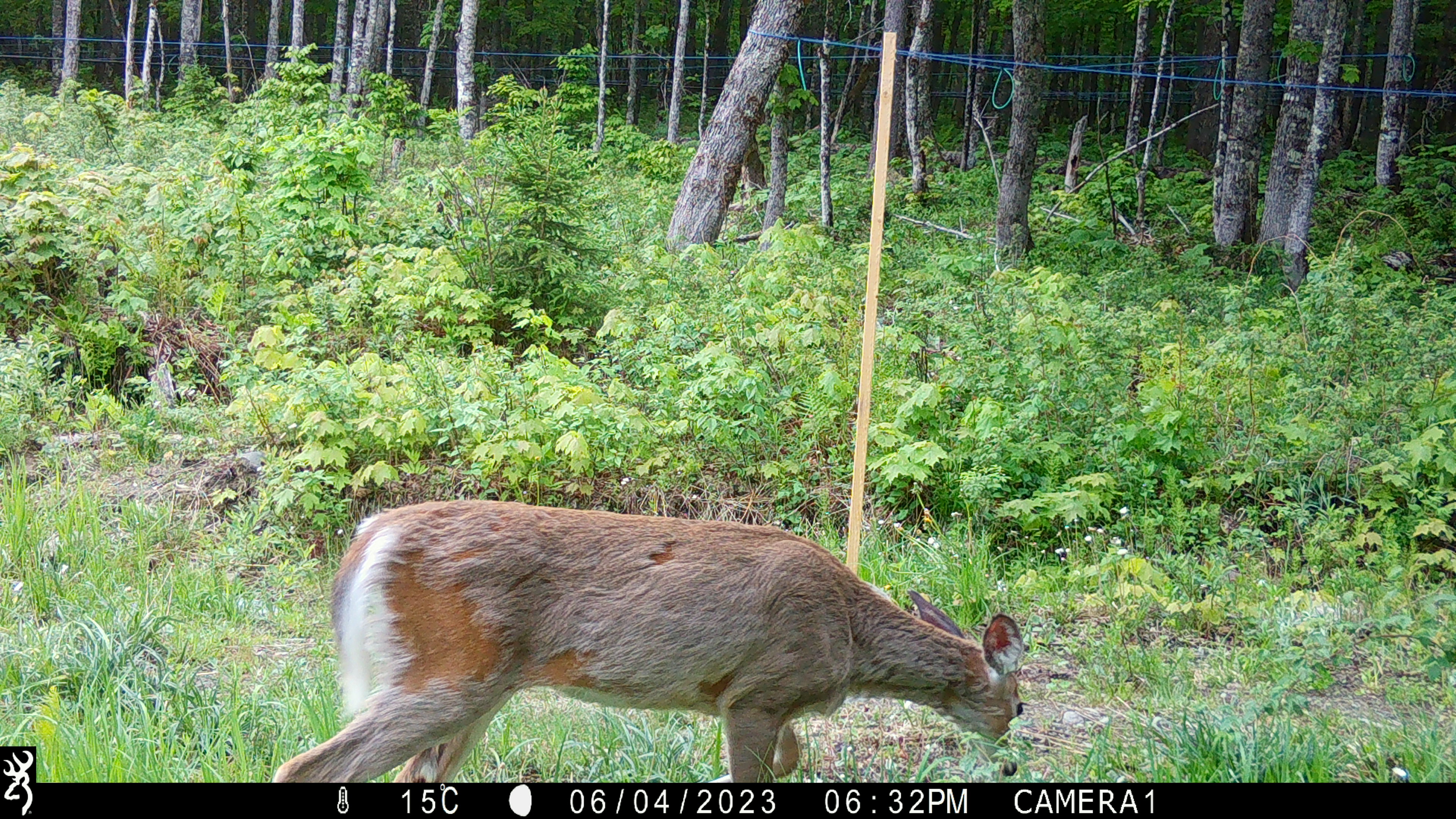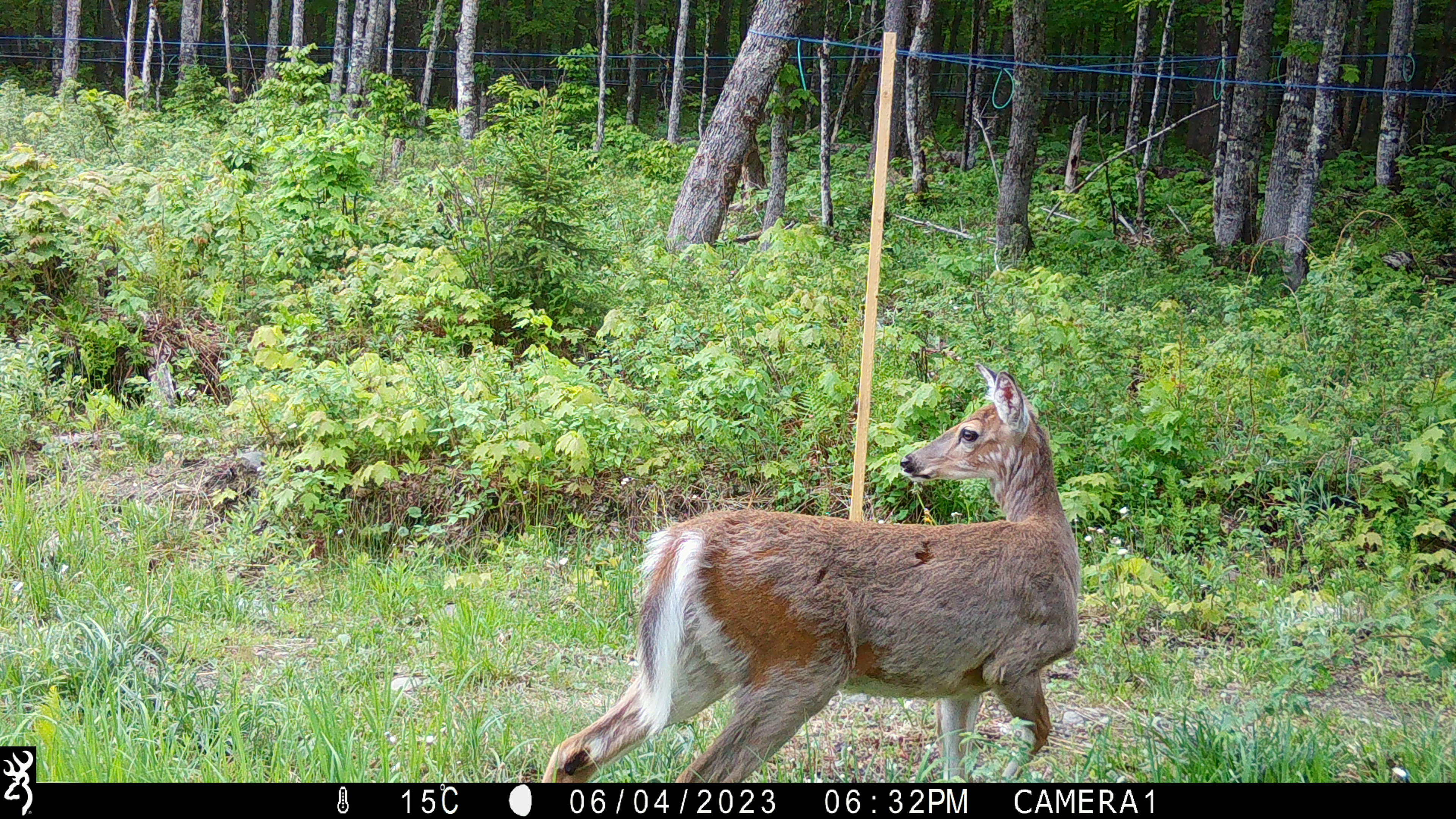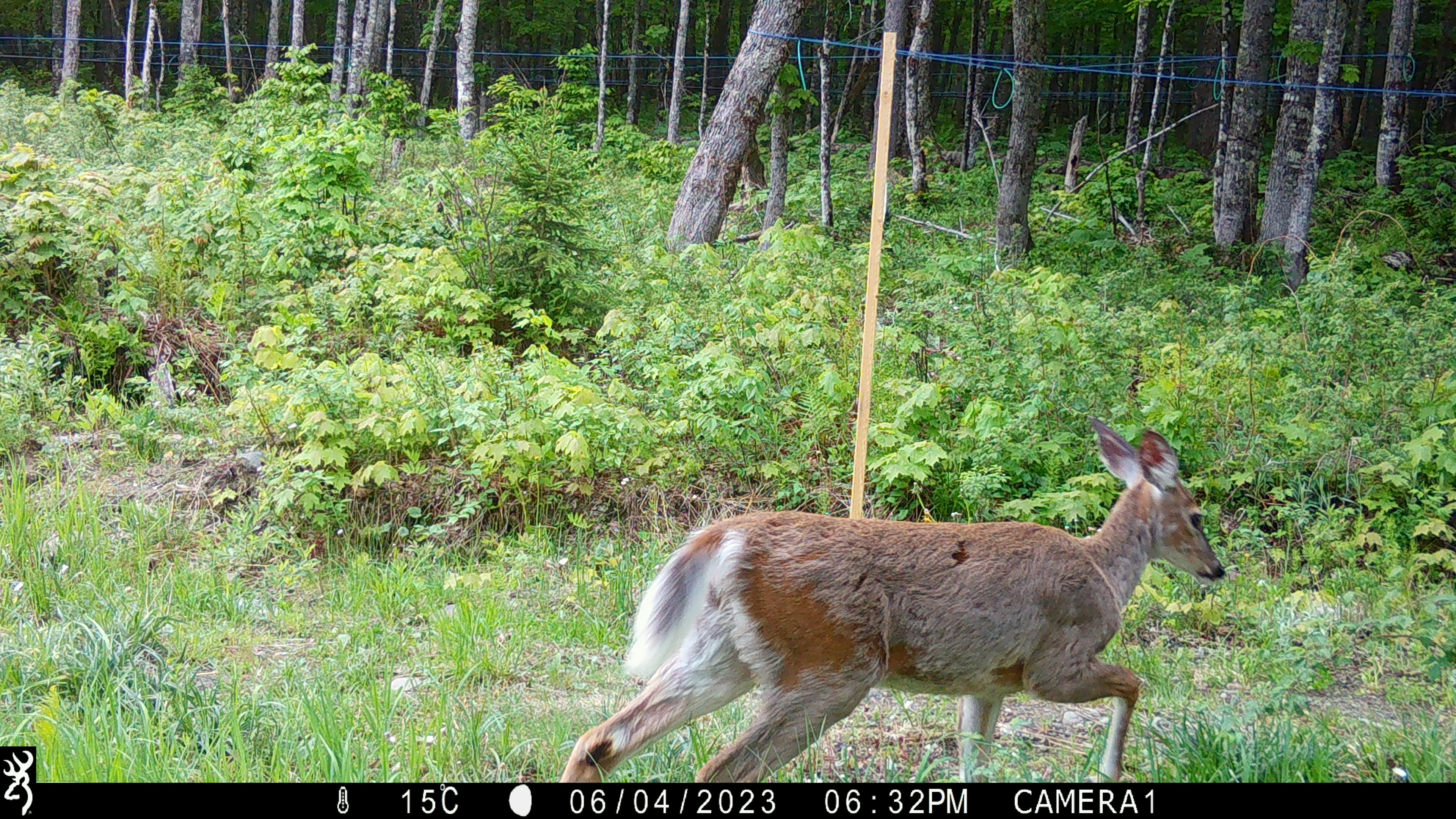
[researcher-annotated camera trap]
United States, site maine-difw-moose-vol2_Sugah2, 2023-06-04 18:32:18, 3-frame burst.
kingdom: Animalia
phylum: Chordata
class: Mammalia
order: Artiodactyla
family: Cervidae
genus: Odocoileus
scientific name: Odocoileus virginianus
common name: white-tailed deer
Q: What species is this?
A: White-tailed deer (Odocoileus virginianus).